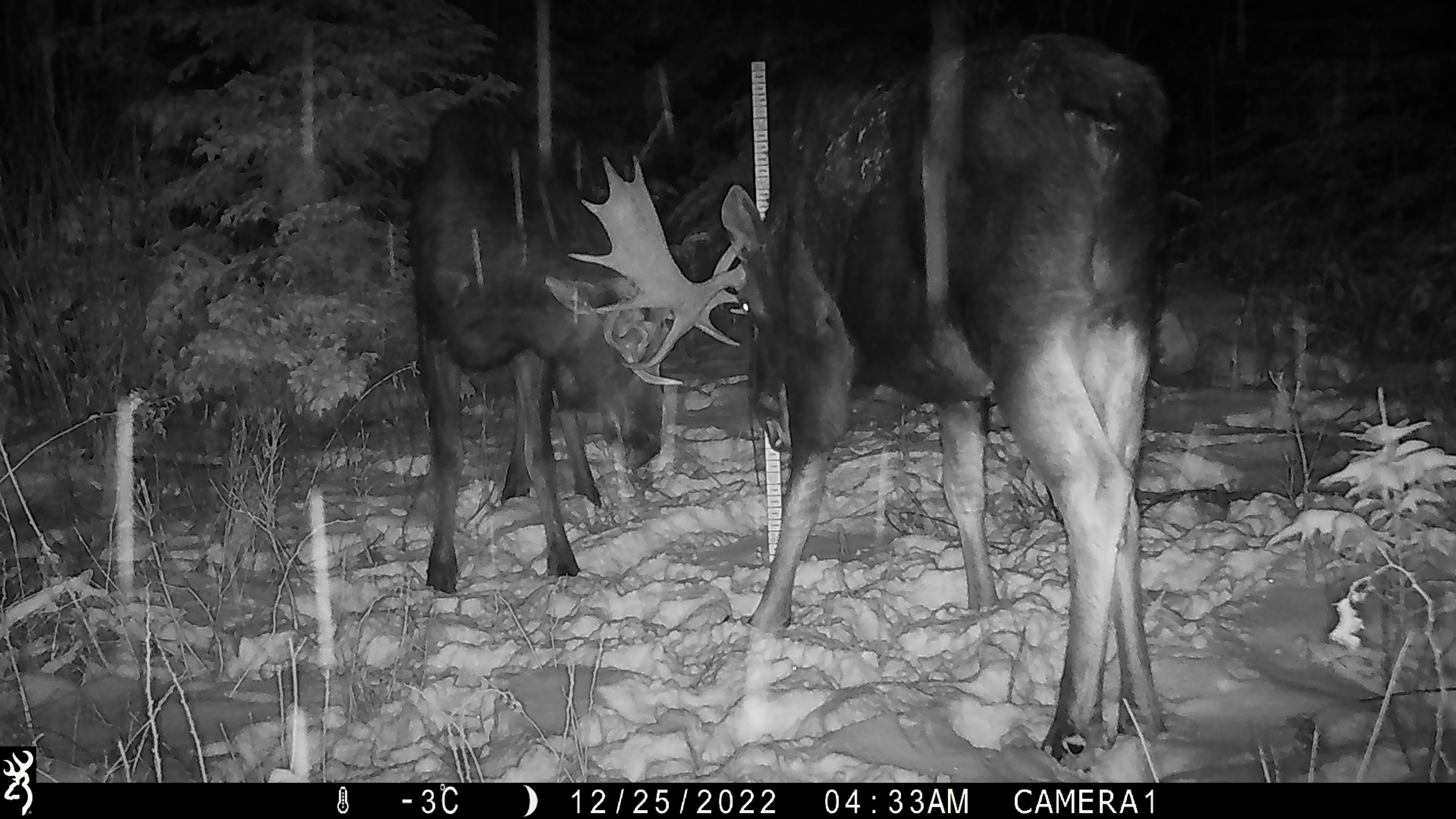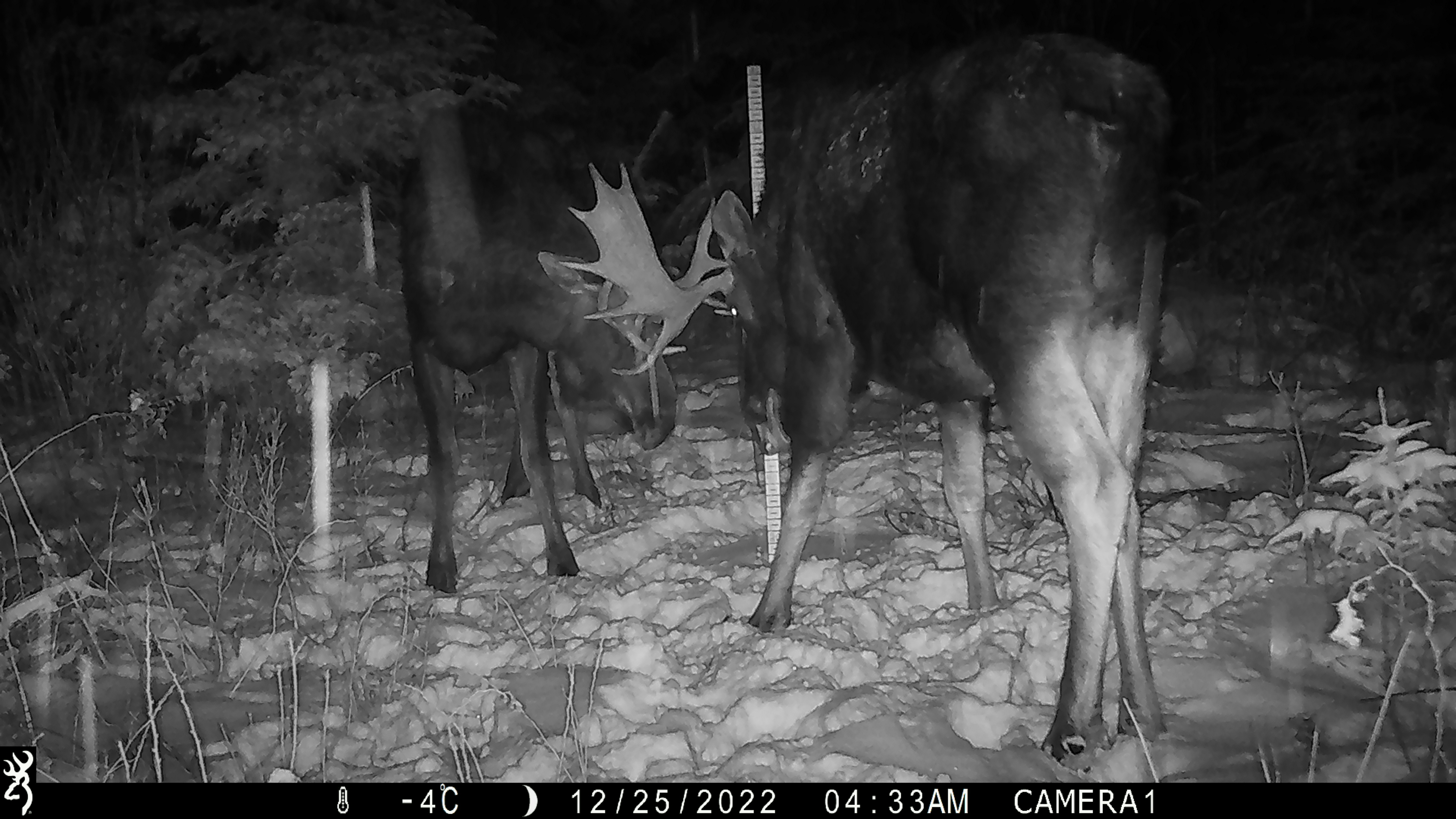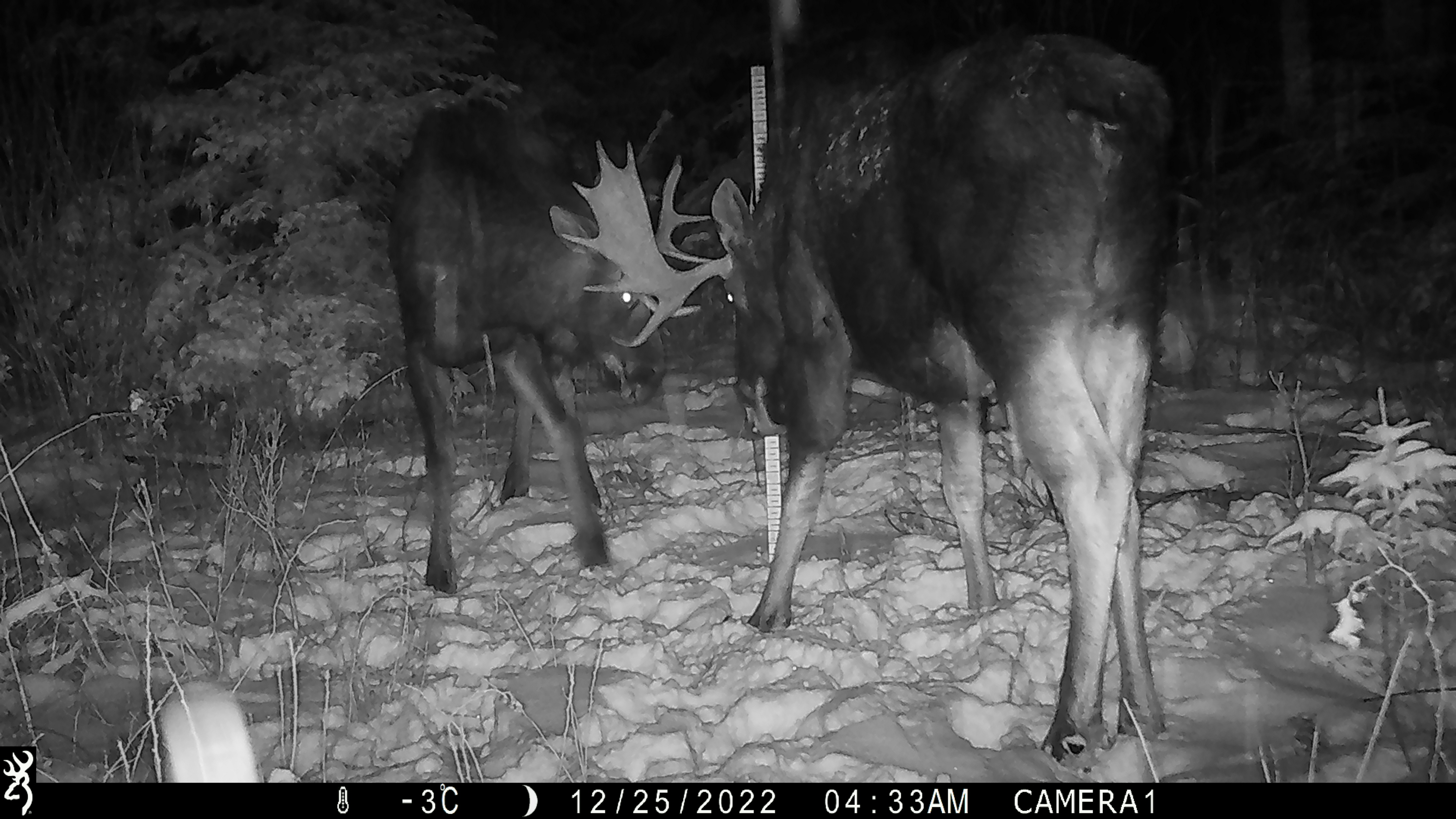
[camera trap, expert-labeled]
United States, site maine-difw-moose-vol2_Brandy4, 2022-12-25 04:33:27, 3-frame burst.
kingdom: Animalia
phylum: Chordata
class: Mammalia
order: Artiodactyla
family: Cervidae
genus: Alces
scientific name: Alces alces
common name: moose